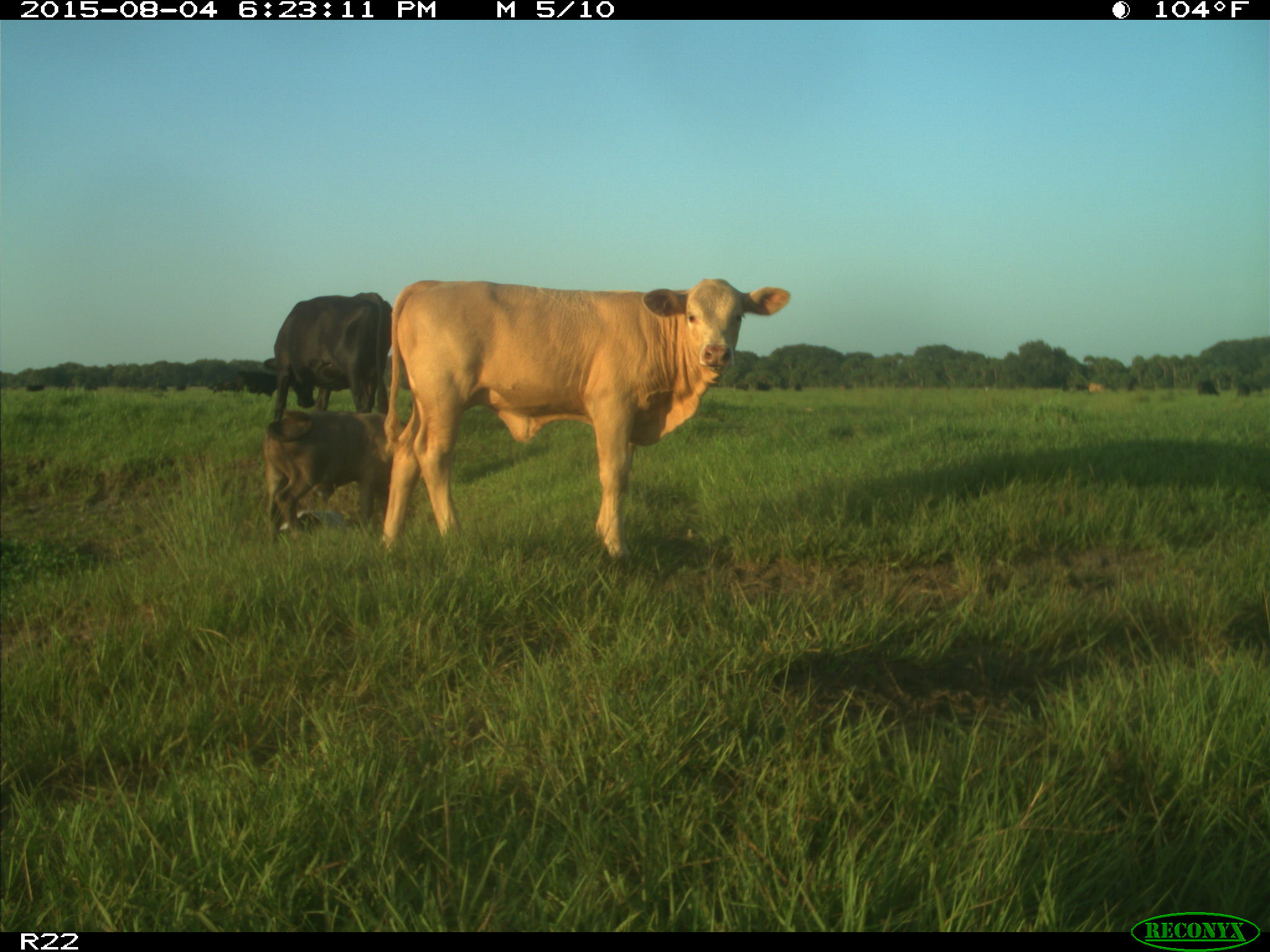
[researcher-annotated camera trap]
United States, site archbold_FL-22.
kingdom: Animalia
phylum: Chordata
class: Mammalia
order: Artiodactyla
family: Bovidae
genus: Bos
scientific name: Bos taurus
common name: domestic cow